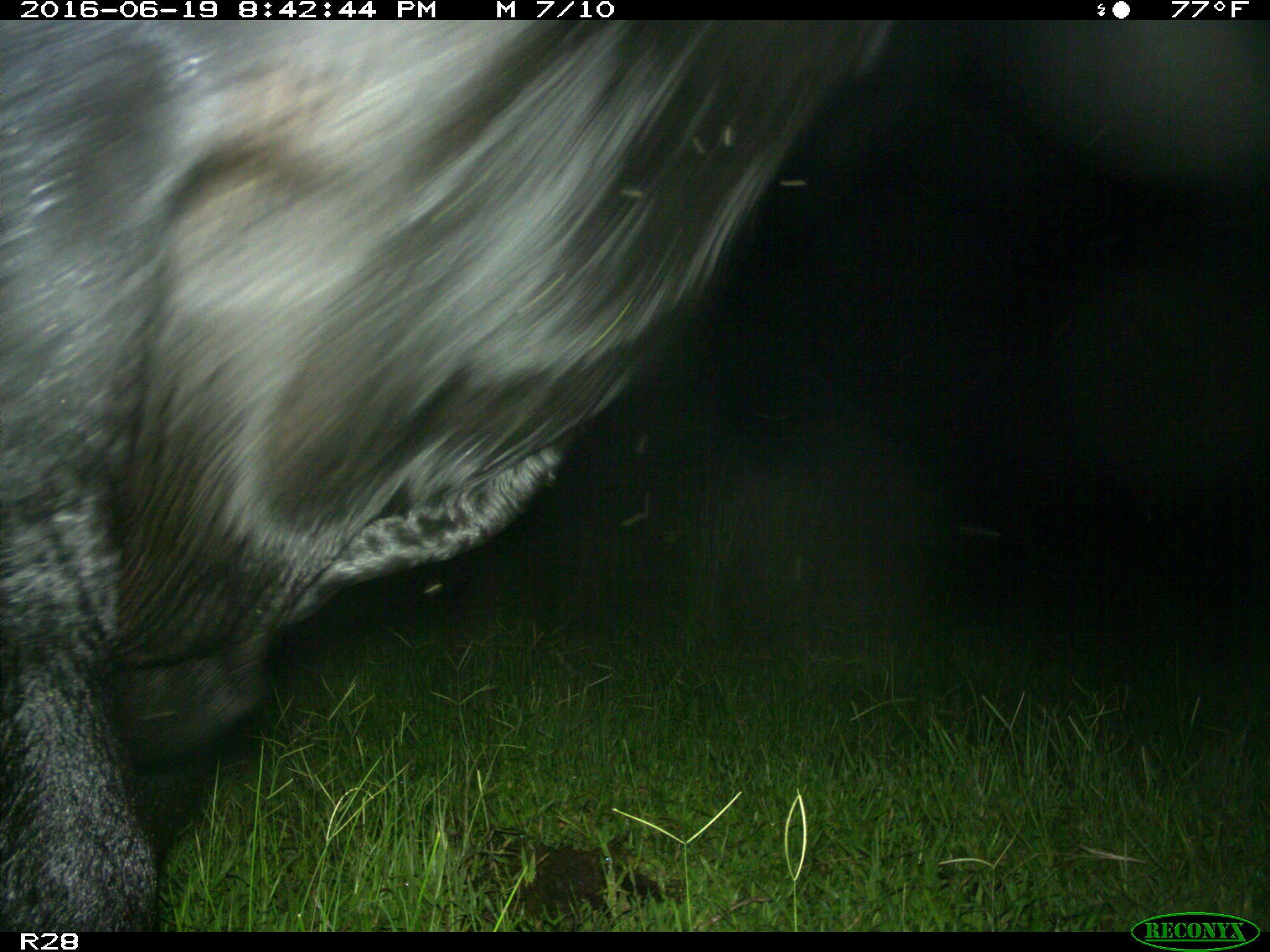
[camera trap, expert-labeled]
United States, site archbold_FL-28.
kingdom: Animalia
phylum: Chordata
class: Mammalia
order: Artiodactyla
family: Bovidae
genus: Bos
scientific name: Bos taurus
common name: domestic cow